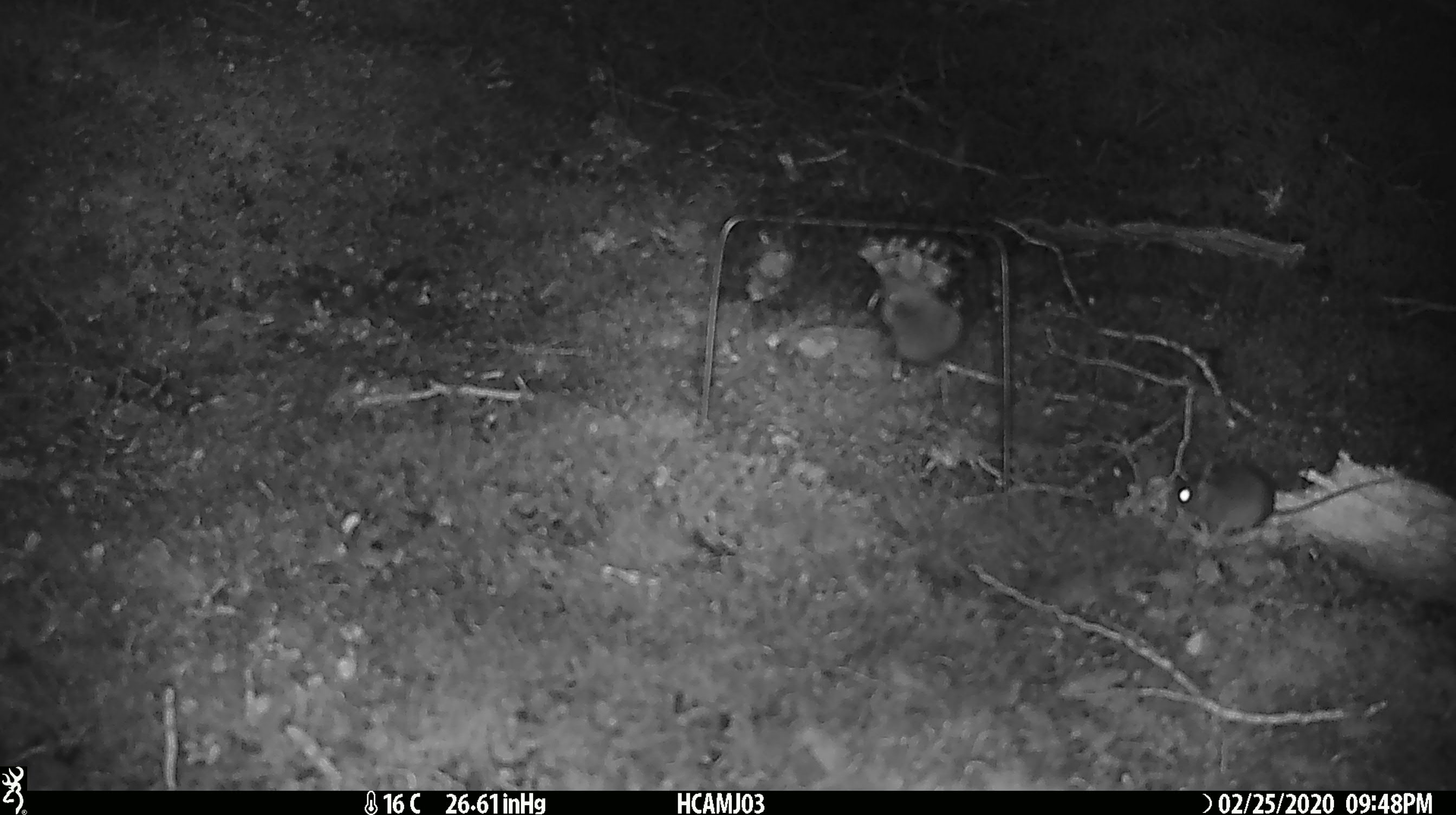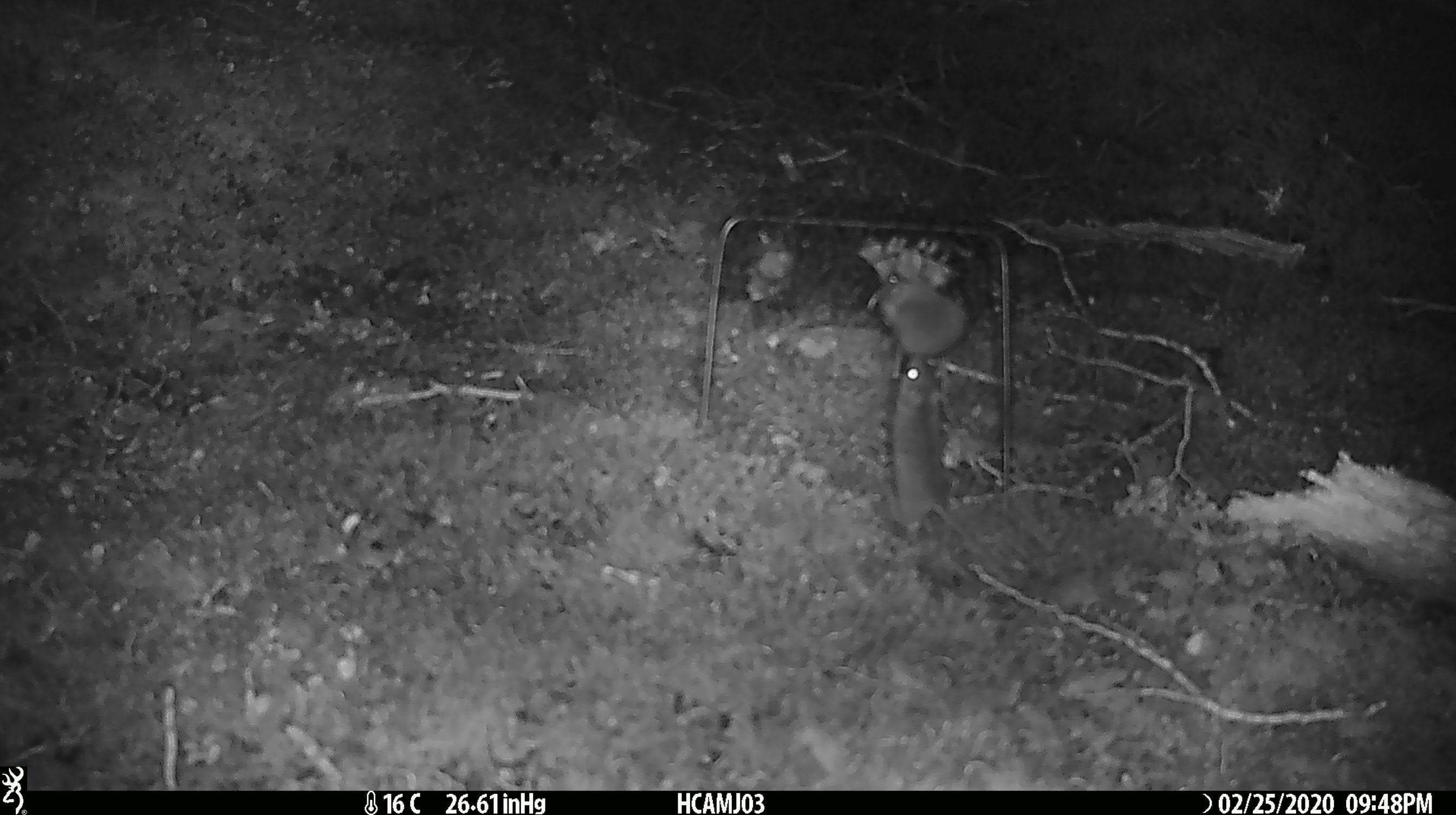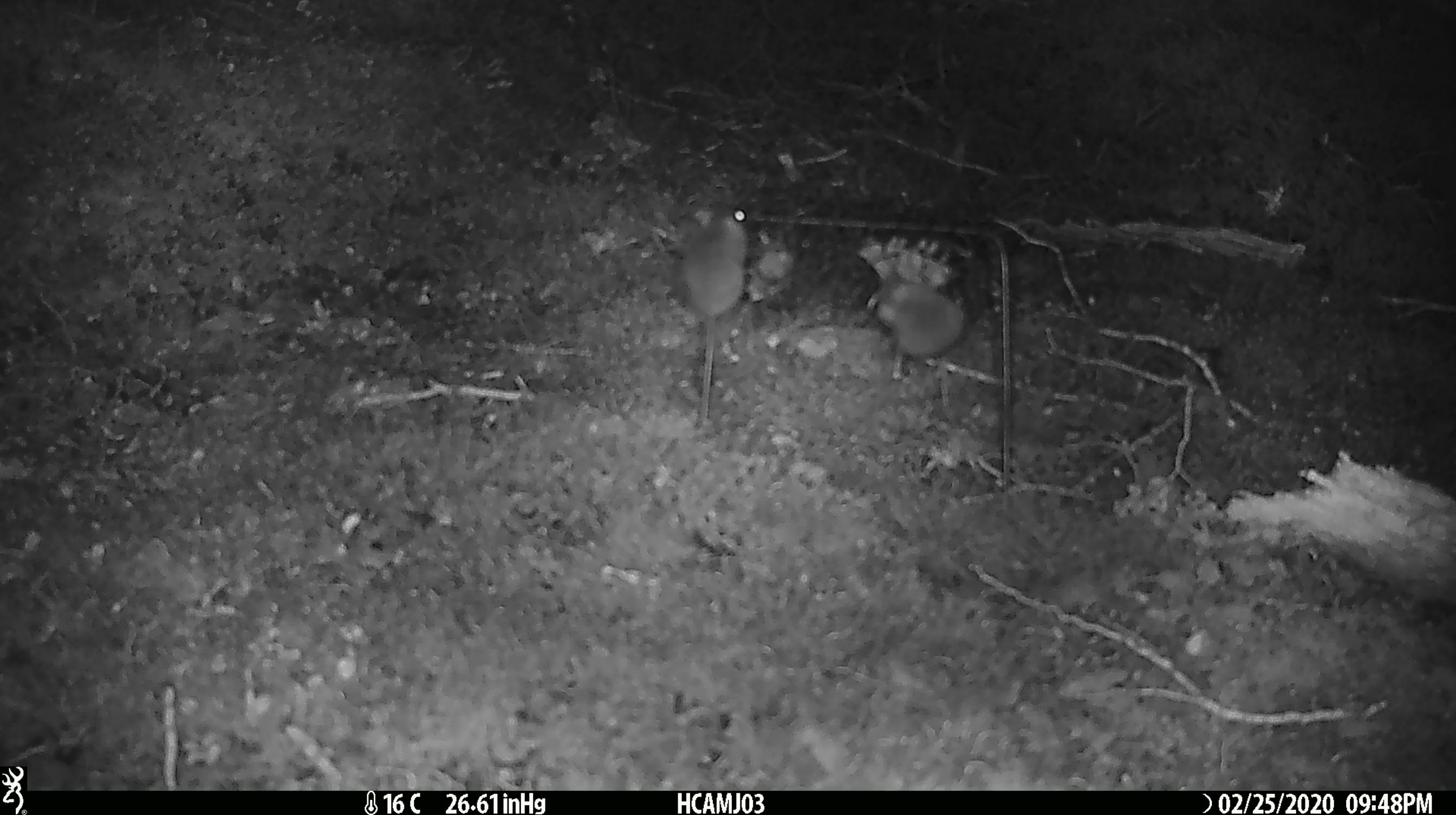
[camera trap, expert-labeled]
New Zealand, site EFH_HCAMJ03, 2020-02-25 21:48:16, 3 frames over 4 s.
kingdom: Animalia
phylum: Chordata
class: Mammalia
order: Rodentia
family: Muridae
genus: Mus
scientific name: Mus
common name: mouse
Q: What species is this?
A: Mouse (Mus).